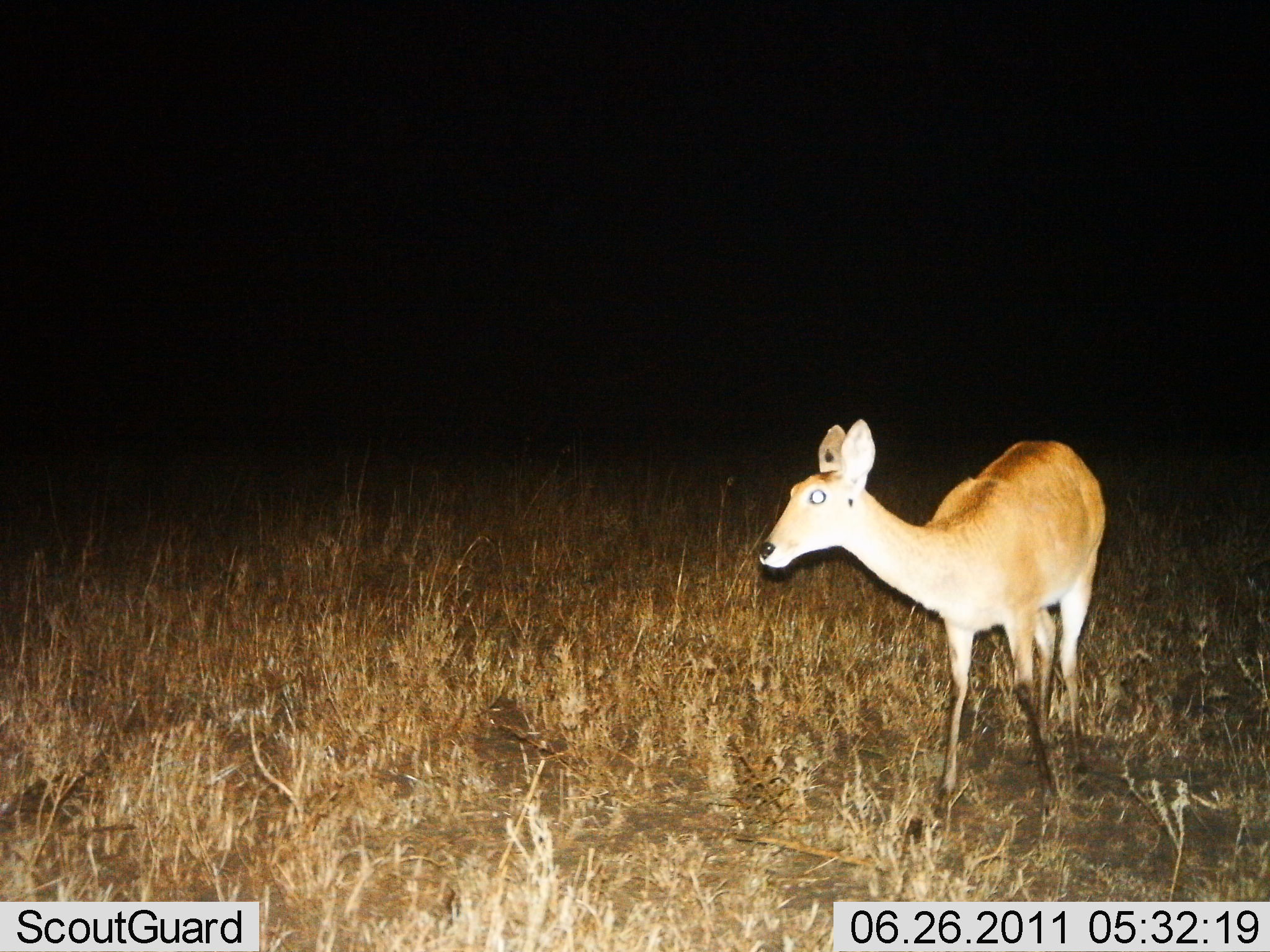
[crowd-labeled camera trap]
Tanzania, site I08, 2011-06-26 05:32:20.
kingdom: Animalia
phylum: Chordata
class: Mammalia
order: Artiodactyla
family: Bovidae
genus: Redunca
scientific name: Redunca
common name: reedbuck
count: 1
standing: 100%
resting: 0%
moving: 0%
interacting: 0%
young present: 0%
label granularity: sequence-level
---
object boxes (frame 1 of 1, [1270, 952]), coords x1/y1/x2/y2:
animal: 757/417/1107/832